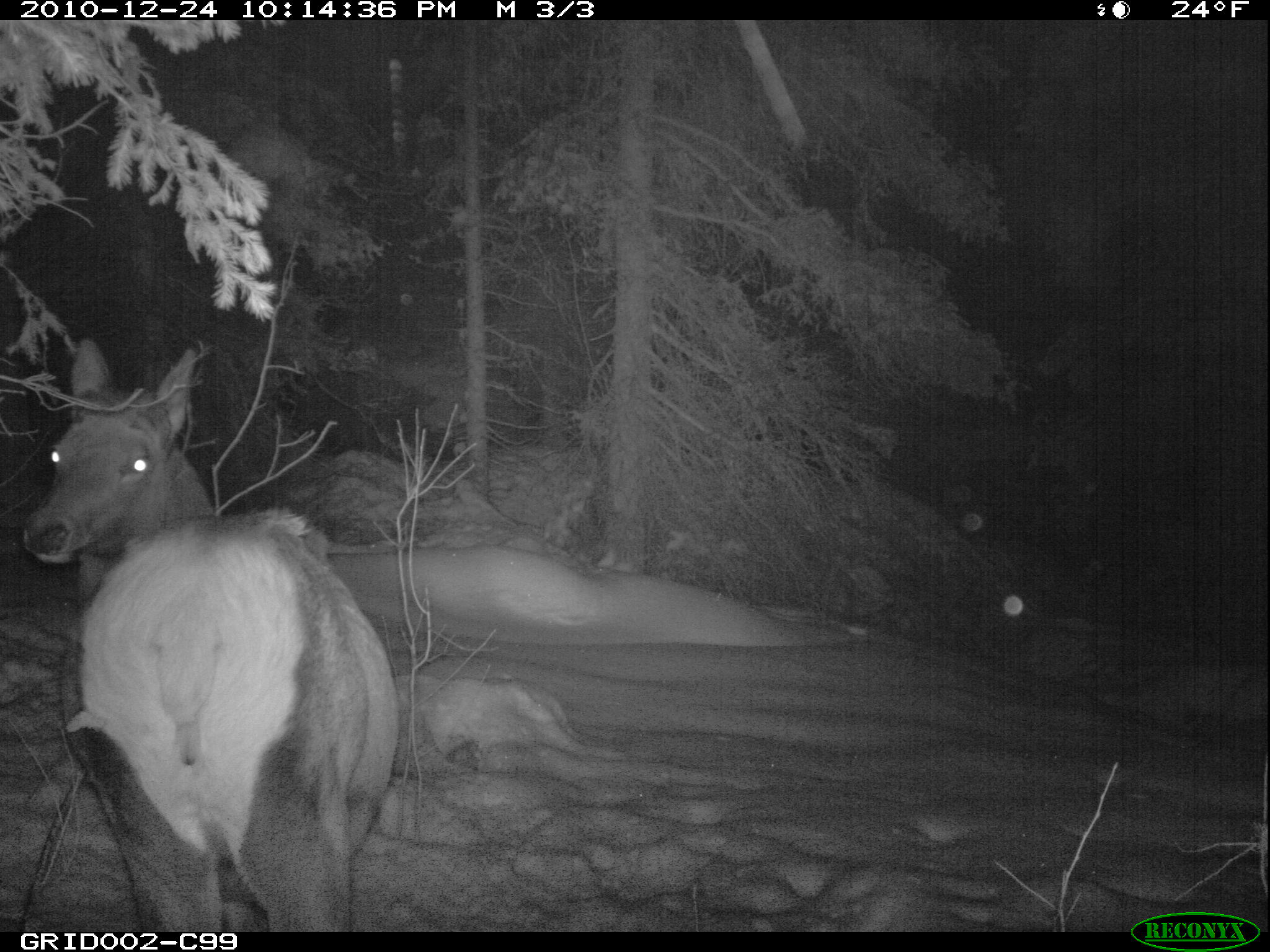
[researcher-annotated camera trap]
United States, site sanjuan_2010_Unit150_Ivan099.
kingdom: Animalia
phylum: Chordata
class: Mammalia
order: Artiodactyla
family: Cervidae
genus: Cervus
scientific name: Cervus elaphus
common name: red deer